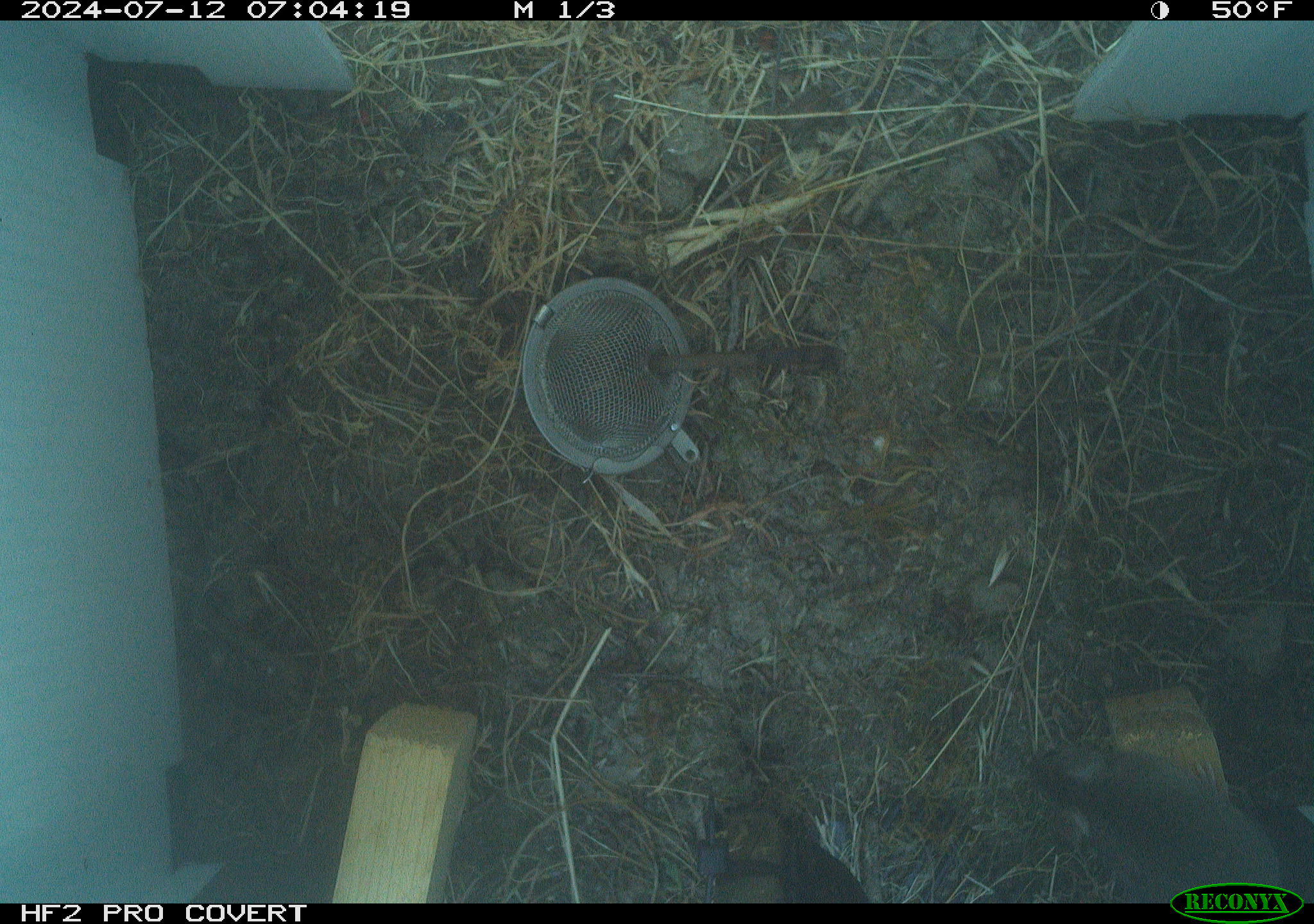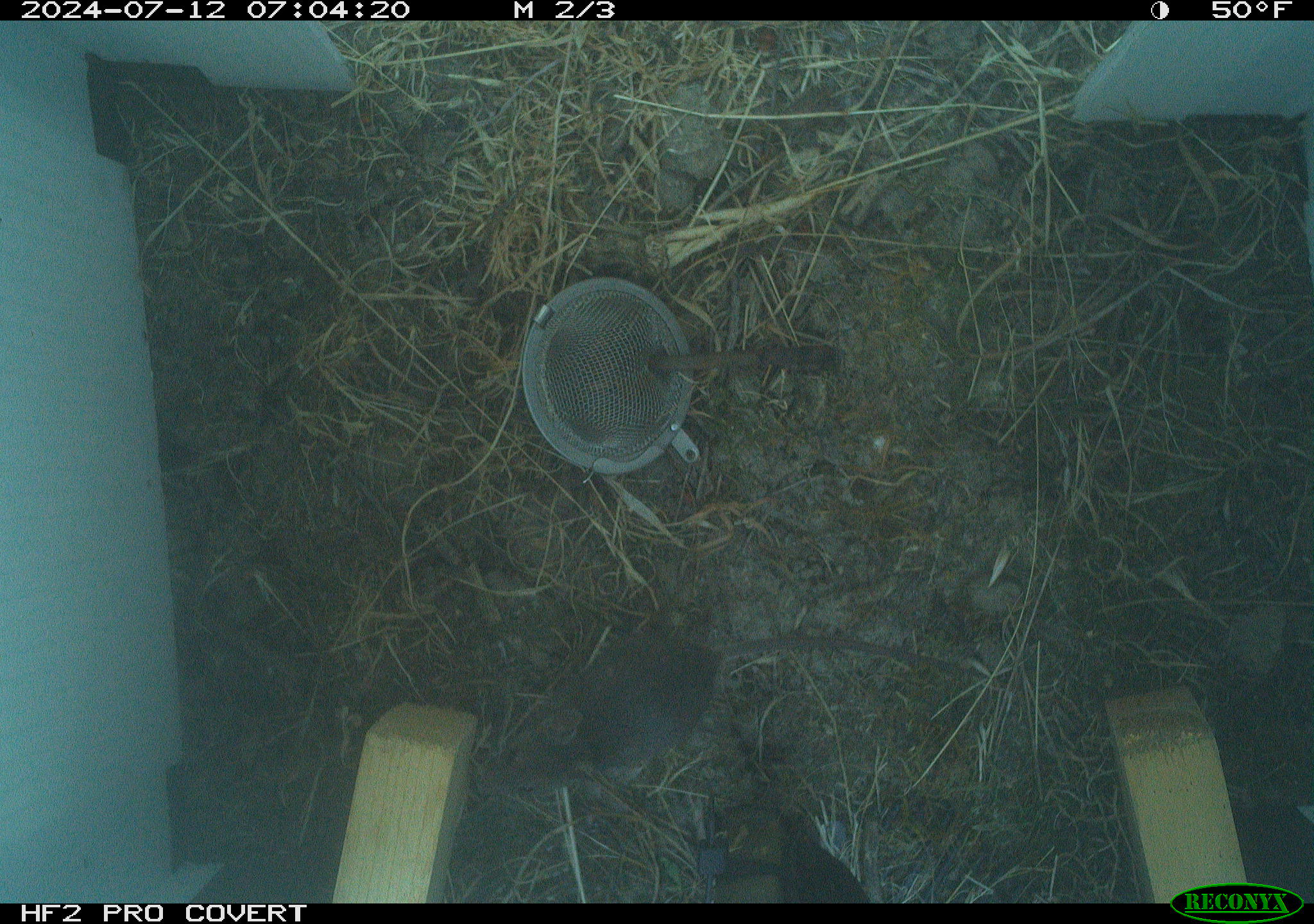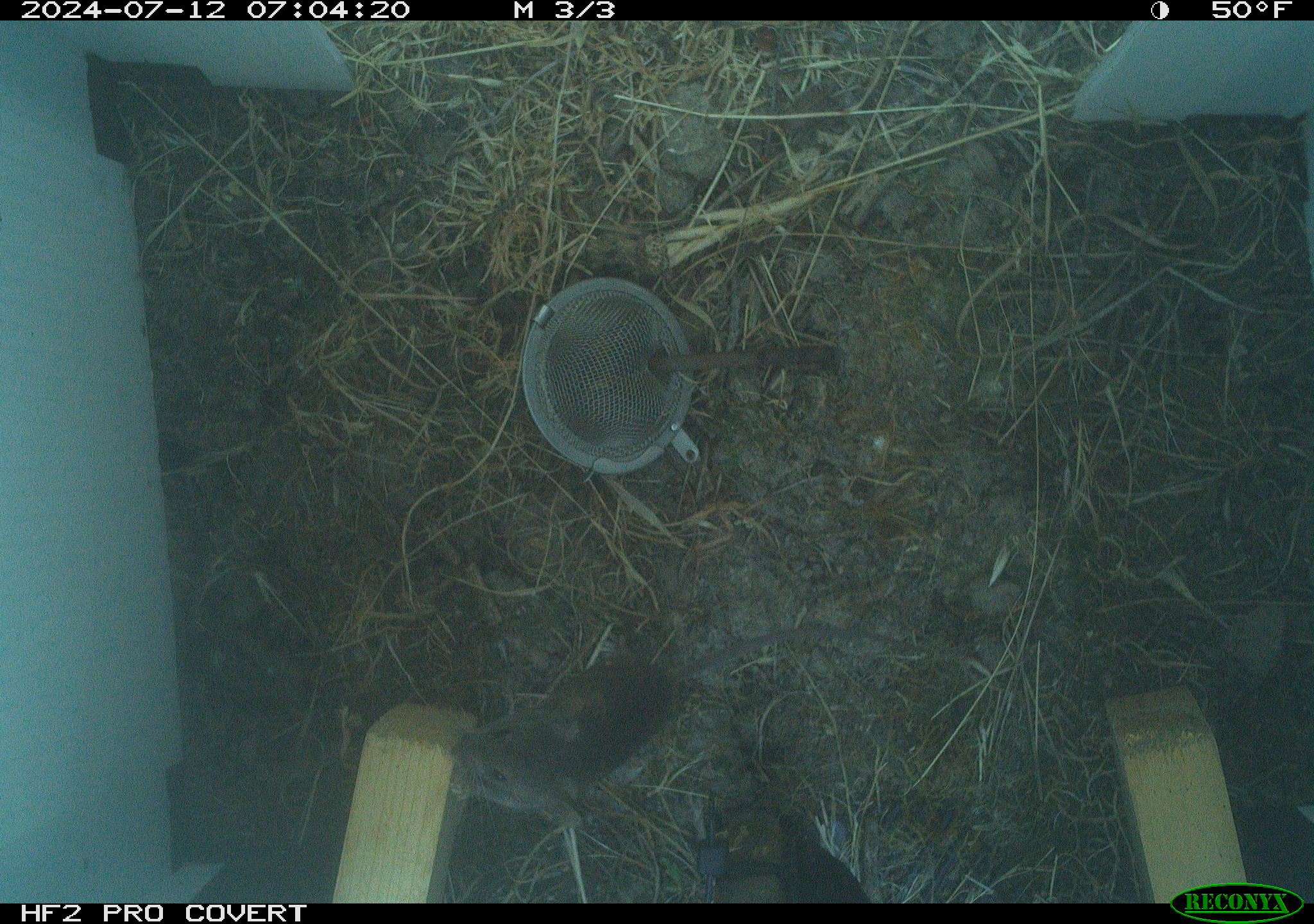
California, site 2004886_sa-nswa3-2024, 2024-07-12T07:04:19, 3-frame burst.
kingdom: Animalia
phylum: Chordata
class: Mammalia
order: Rodentia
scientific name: Rodentia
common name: rodent